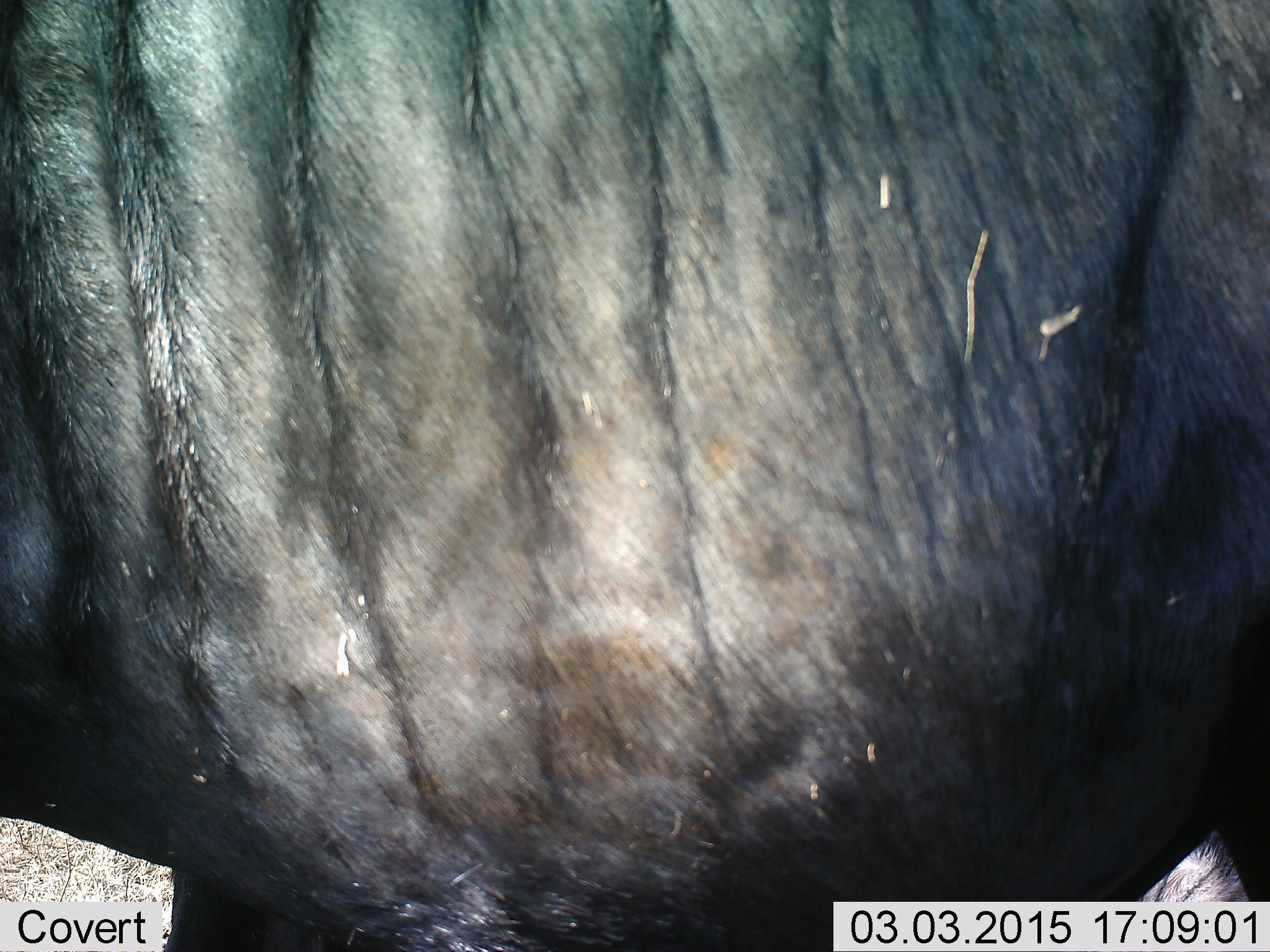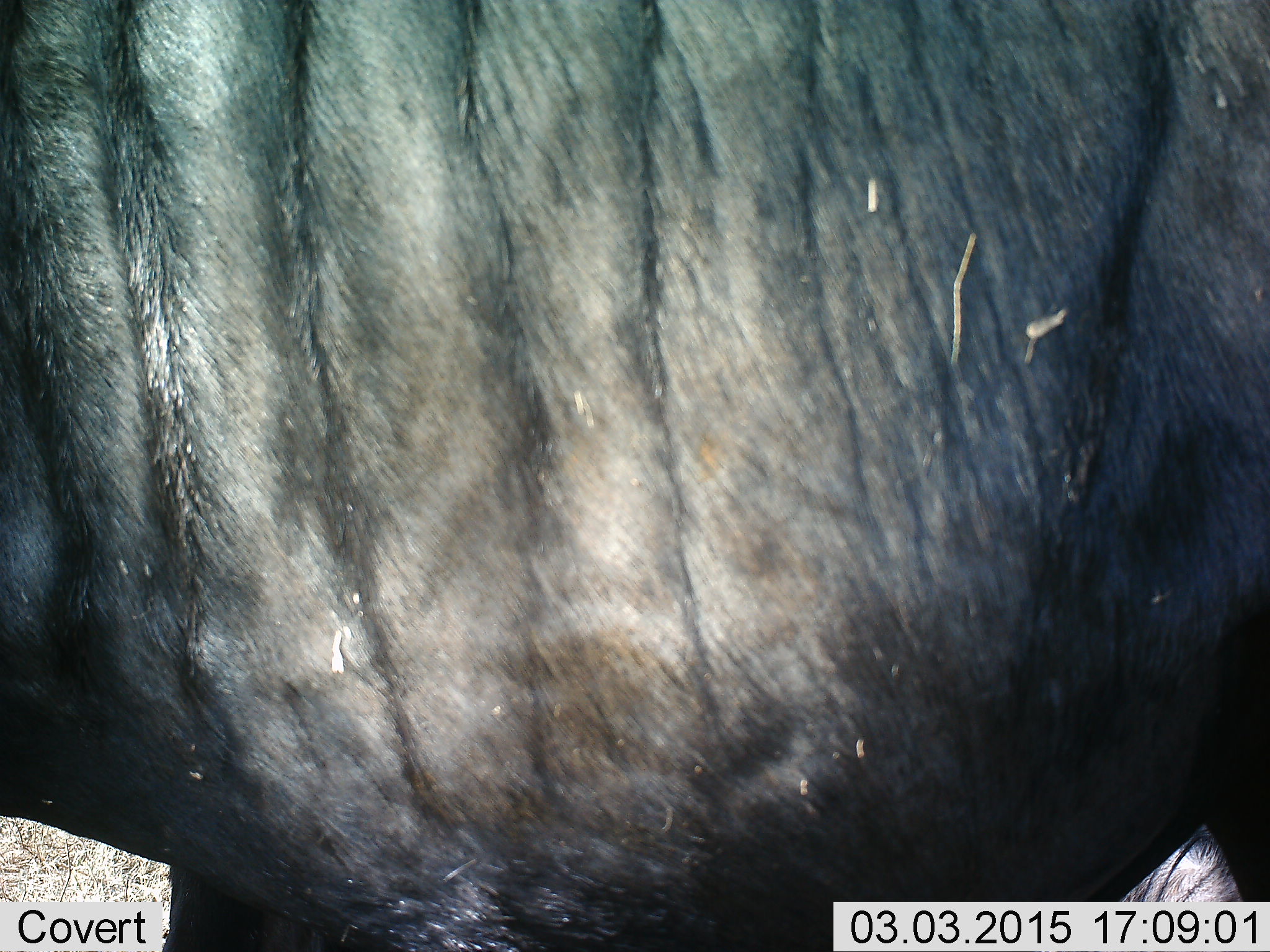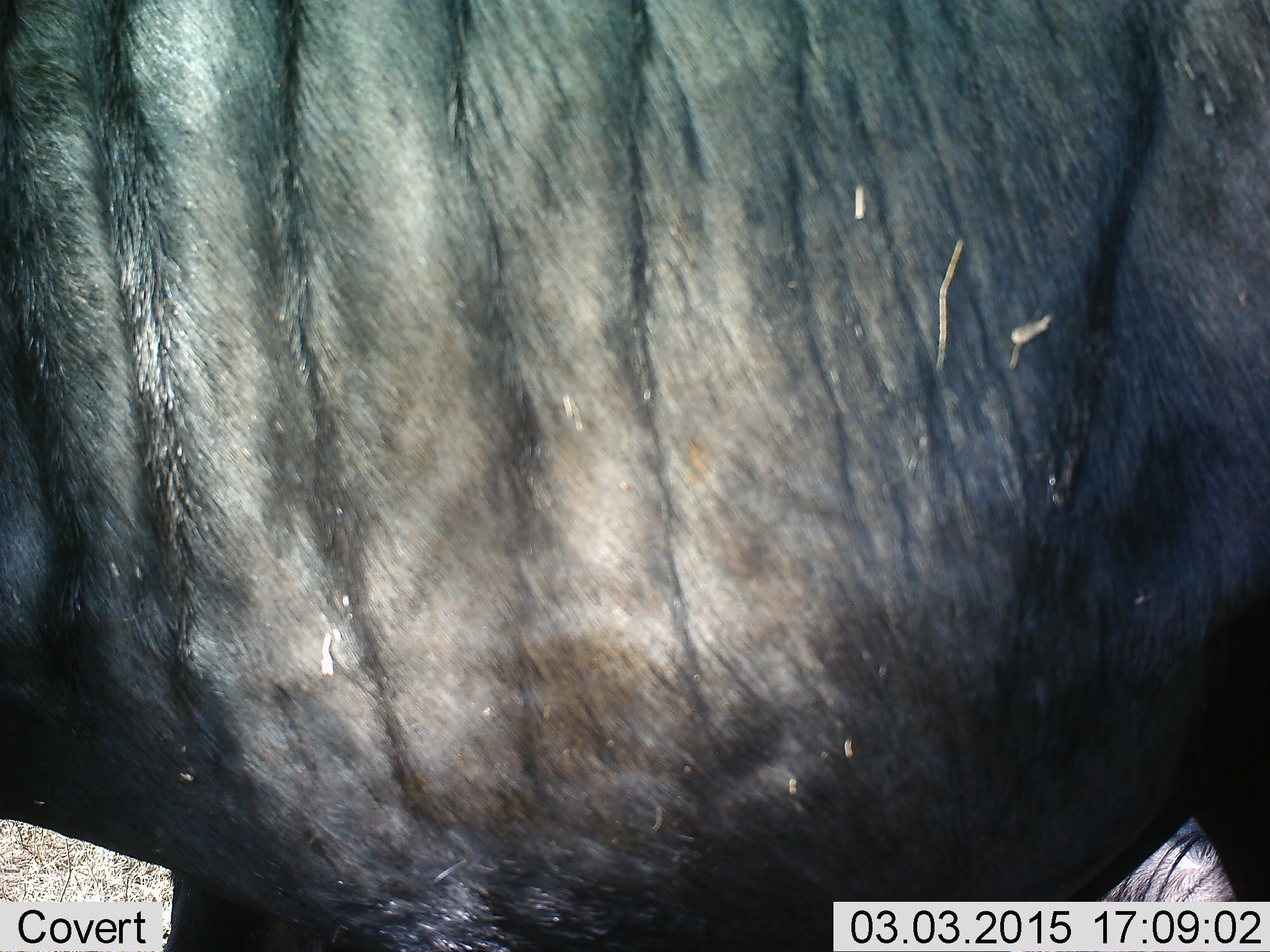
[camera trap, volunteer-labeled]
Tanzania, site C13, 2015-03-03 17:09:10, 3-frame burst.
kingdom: Animalia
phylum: Chordata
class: Mammalia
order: Artiodactyla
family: Bovidae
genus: Connochaetes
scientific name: Connochaetes taurinus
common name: blue wildebeest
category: wildebeest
Wildebeest (blue wildebeest) (Connochaetes taurinus), count 1. Behavior (volunteer vote fractions): standing 100%, resting 20%, moving 0%, interacting 0%. Young present (vote fraction): 0%. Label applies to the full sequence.